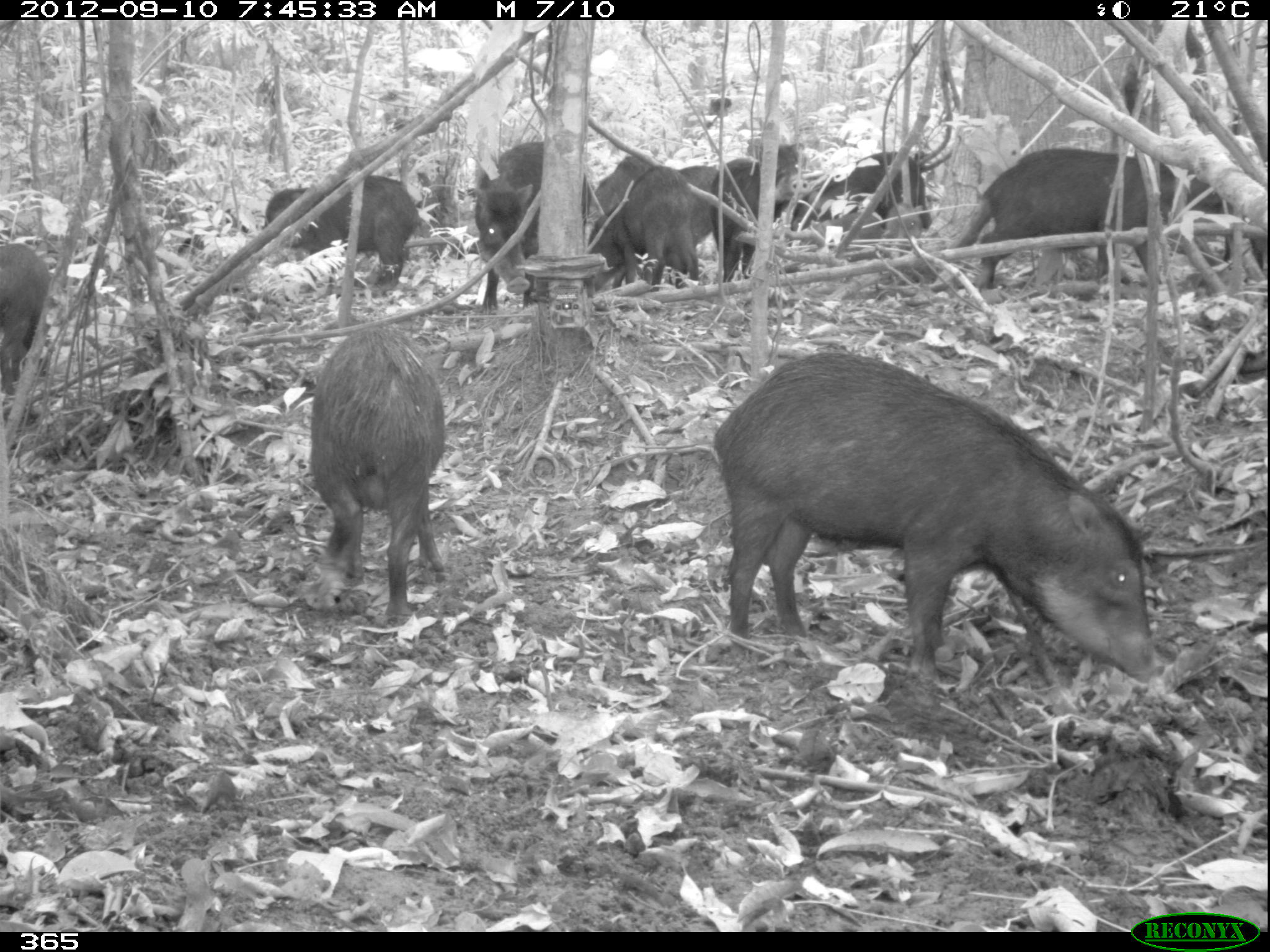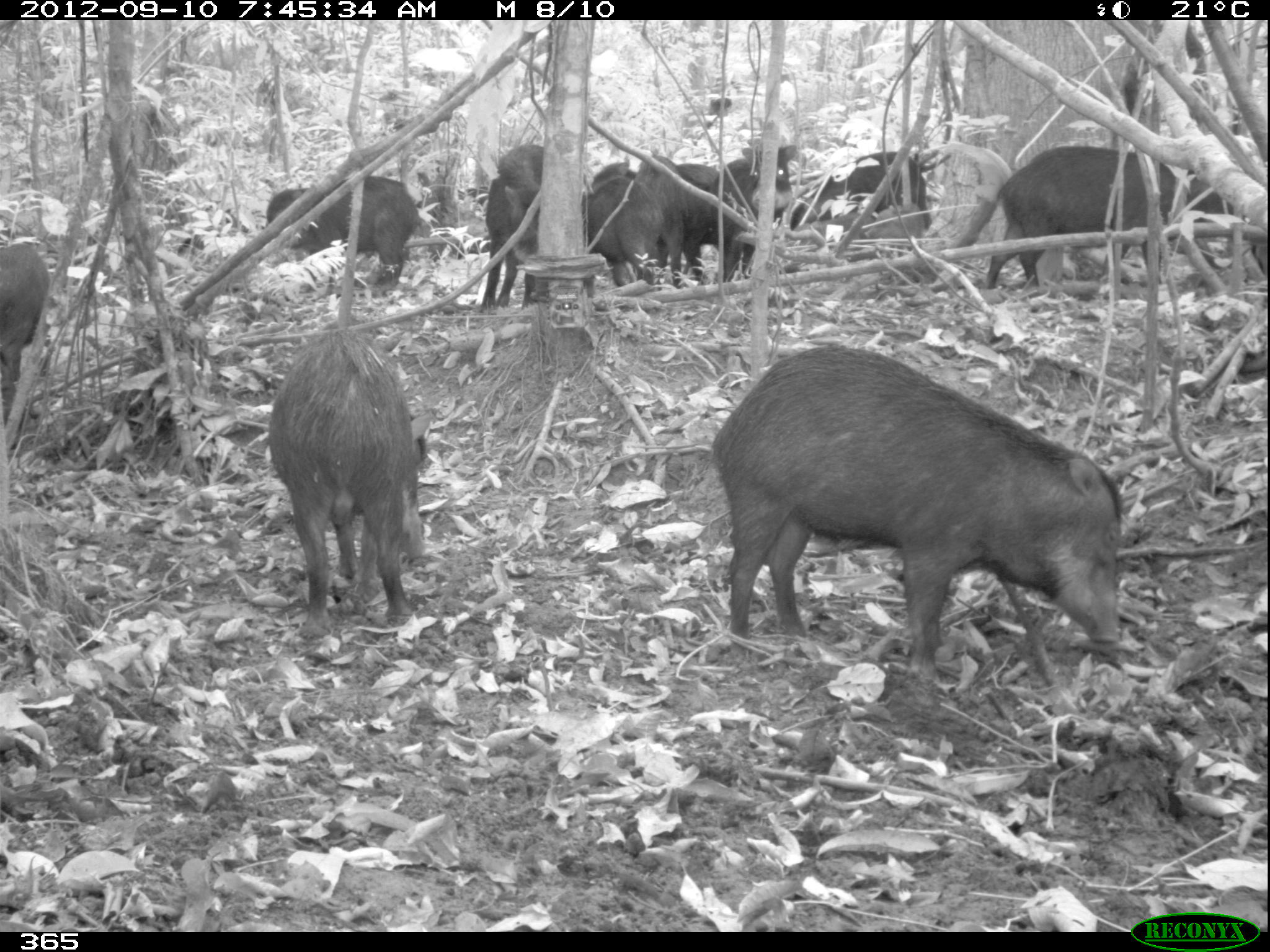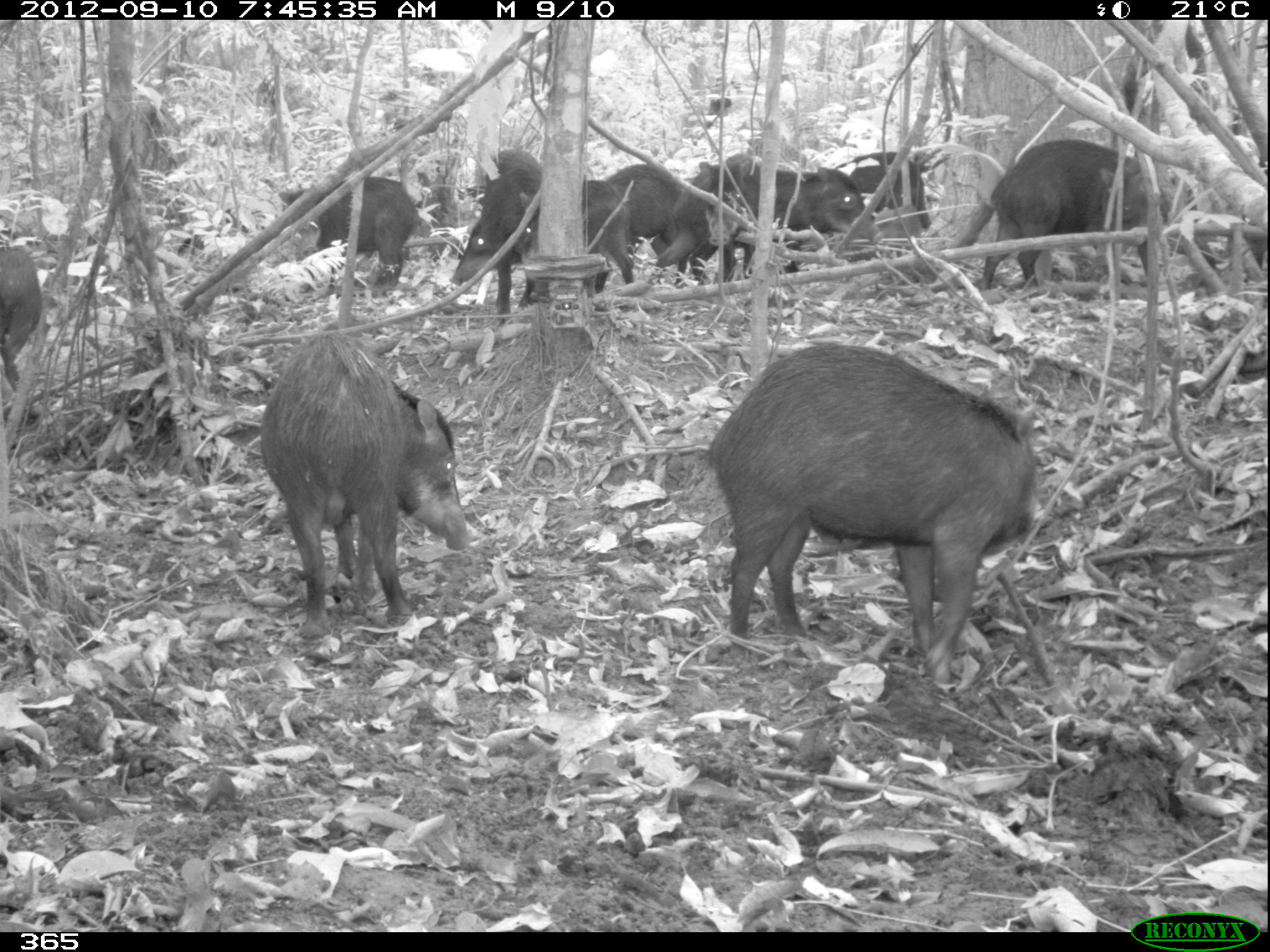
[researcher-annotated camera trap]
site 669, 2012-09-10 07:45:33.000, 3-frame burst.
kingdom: Animalia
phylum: Chordata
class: Mammalia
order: Artiodactyla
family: Tayassuidae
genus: Tayassu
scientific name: Tayassu pecari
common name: white-lipped peccary